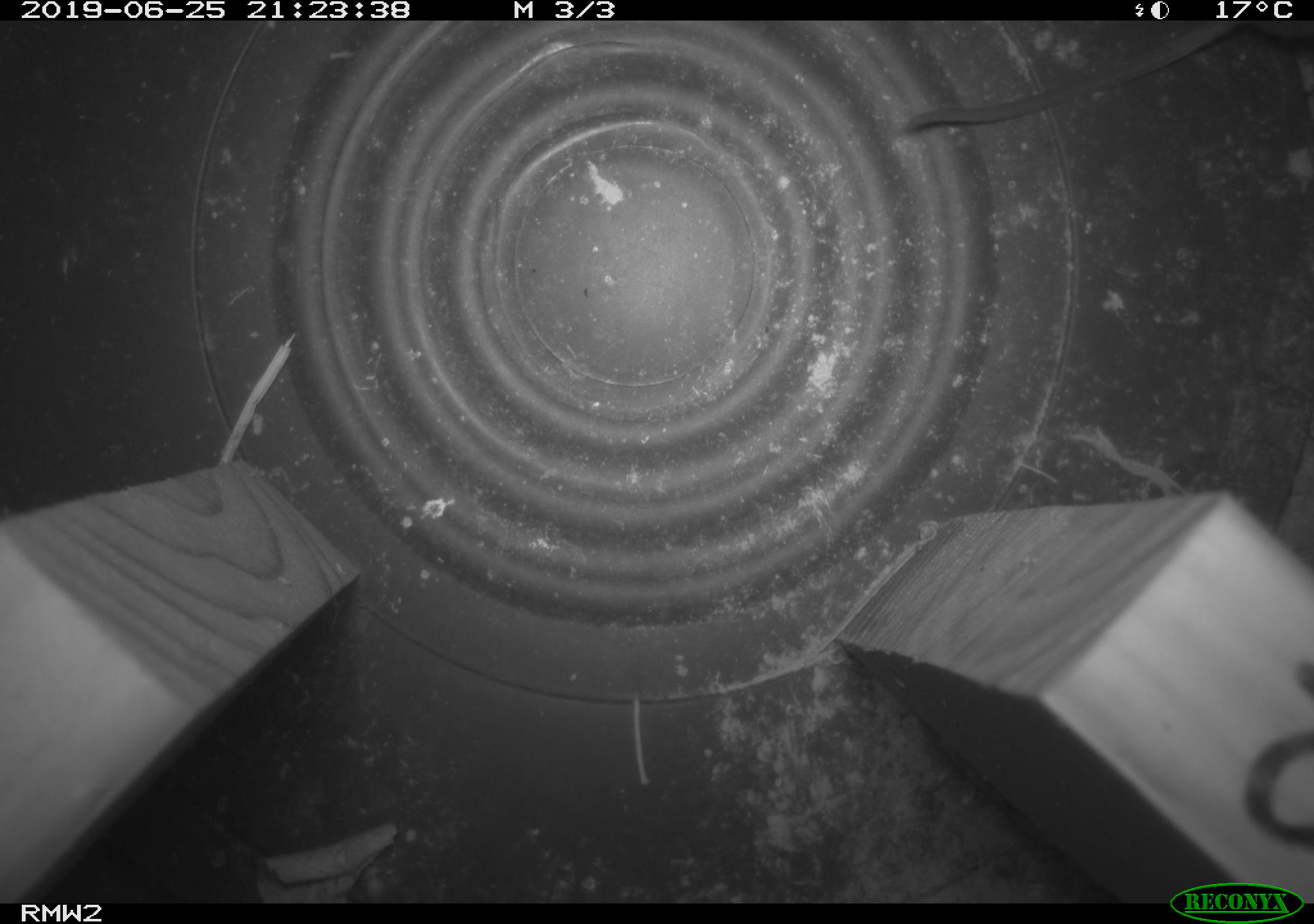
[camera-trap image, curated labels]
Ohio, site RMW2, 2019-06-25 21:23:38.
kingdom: Animalia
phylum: Chordata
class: Mammalia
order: Rodentia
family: Cricetidae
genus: Peromyscus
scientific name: Peromyscus leucopus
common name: white-footed mouse